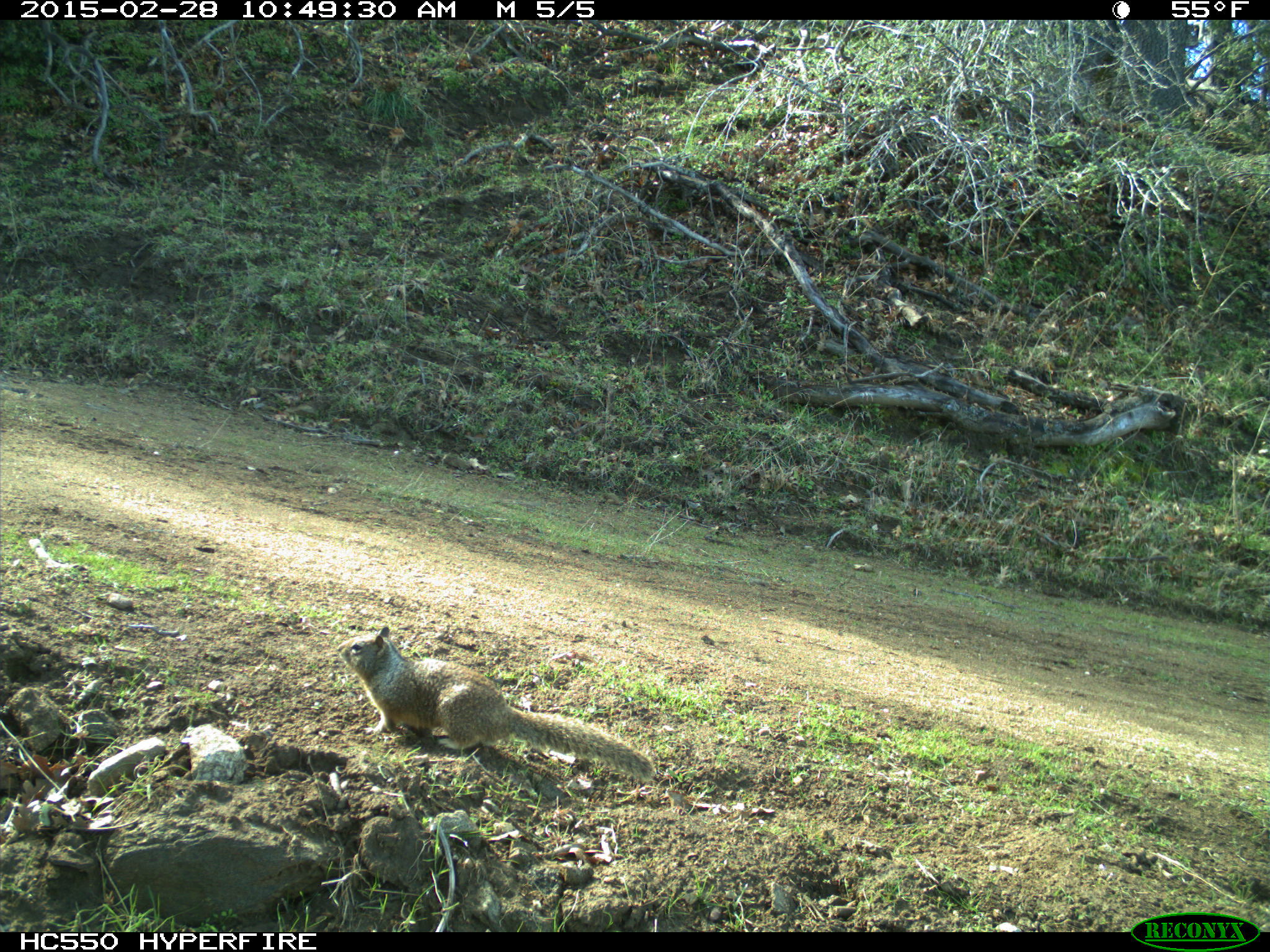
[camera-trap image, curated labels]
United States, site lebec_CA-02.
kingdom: Animalia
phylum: Chordata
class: Mammalia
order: Rodentia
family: Sciuridae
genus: Otospermophilus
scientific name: Otospermophilus beecheyi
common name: california ground squirrel